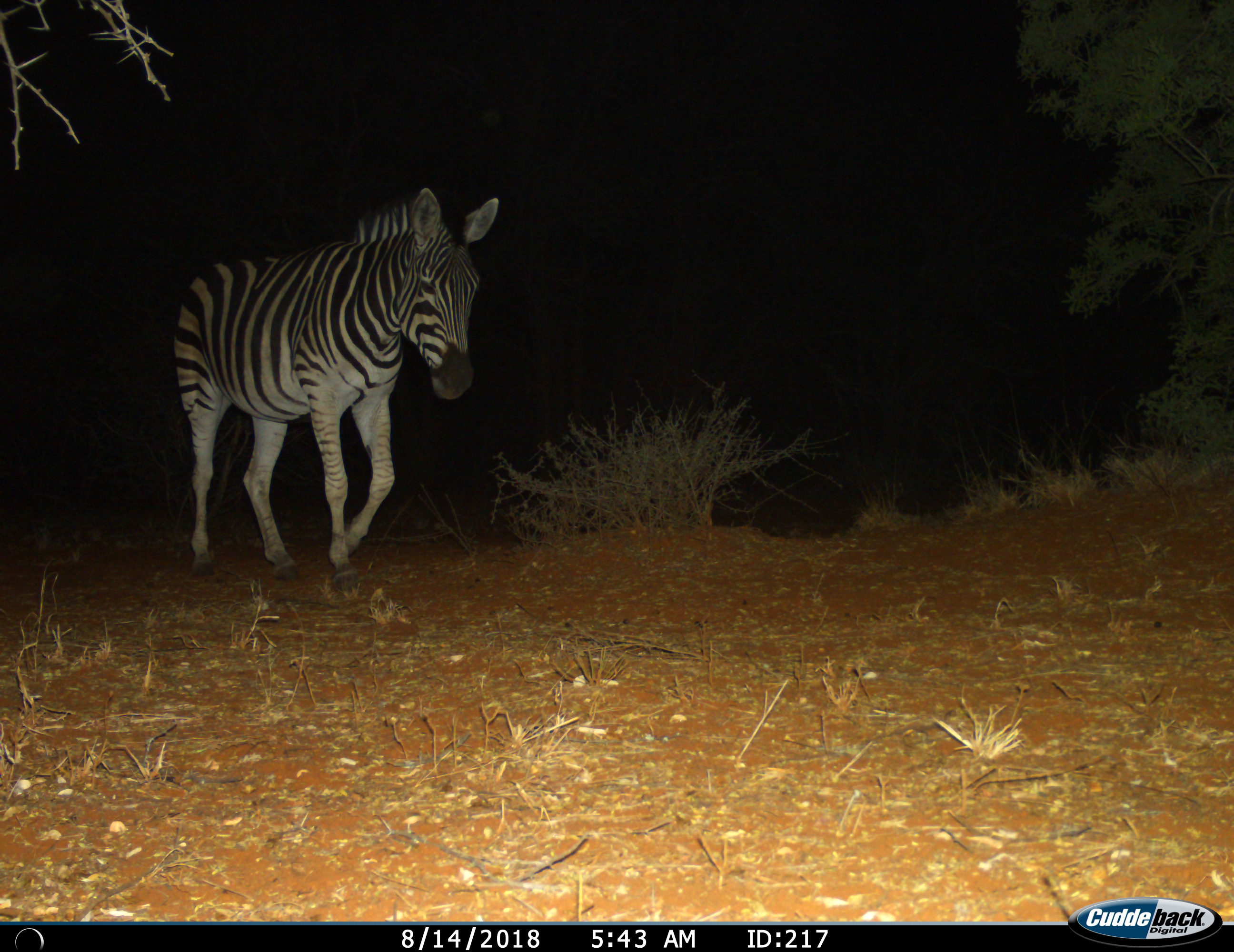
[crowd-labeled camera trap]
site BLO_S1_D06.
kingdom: Animalia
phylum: Chordata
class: Mammalia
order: Perissodactyla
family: Equidae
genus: Equus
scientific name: Equus quagga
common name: plains zebra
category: zebraplains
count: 1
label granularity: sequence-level